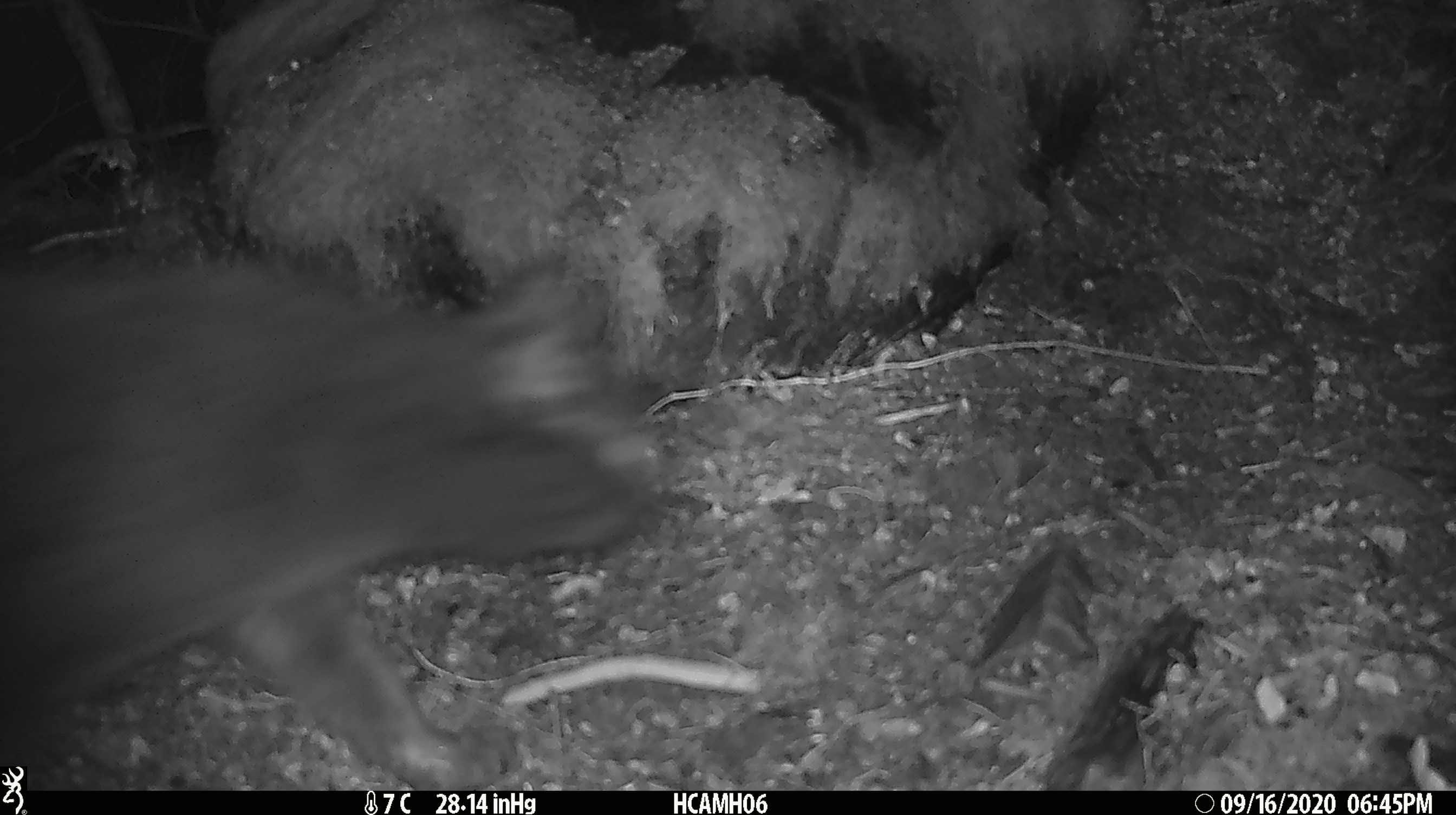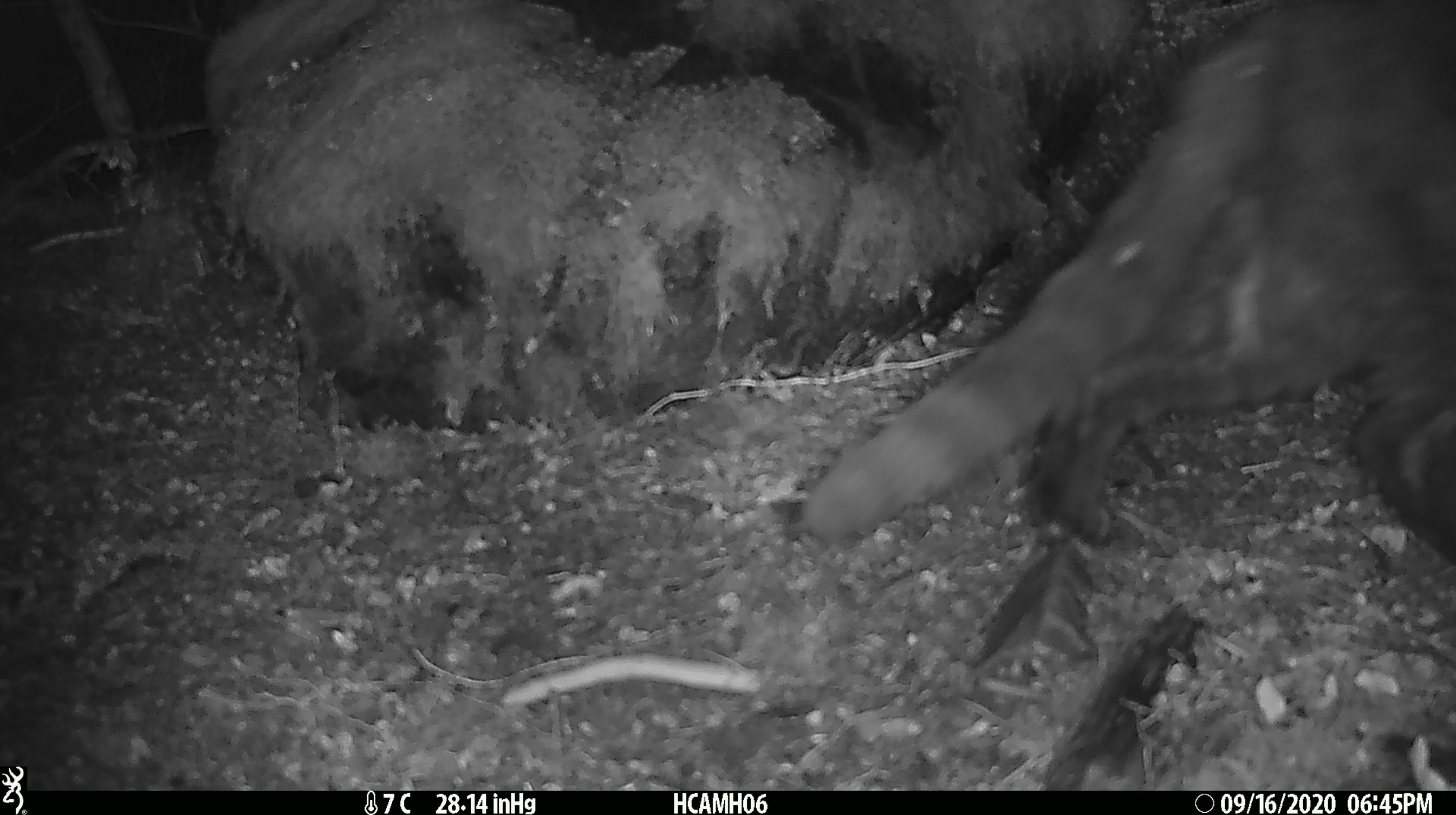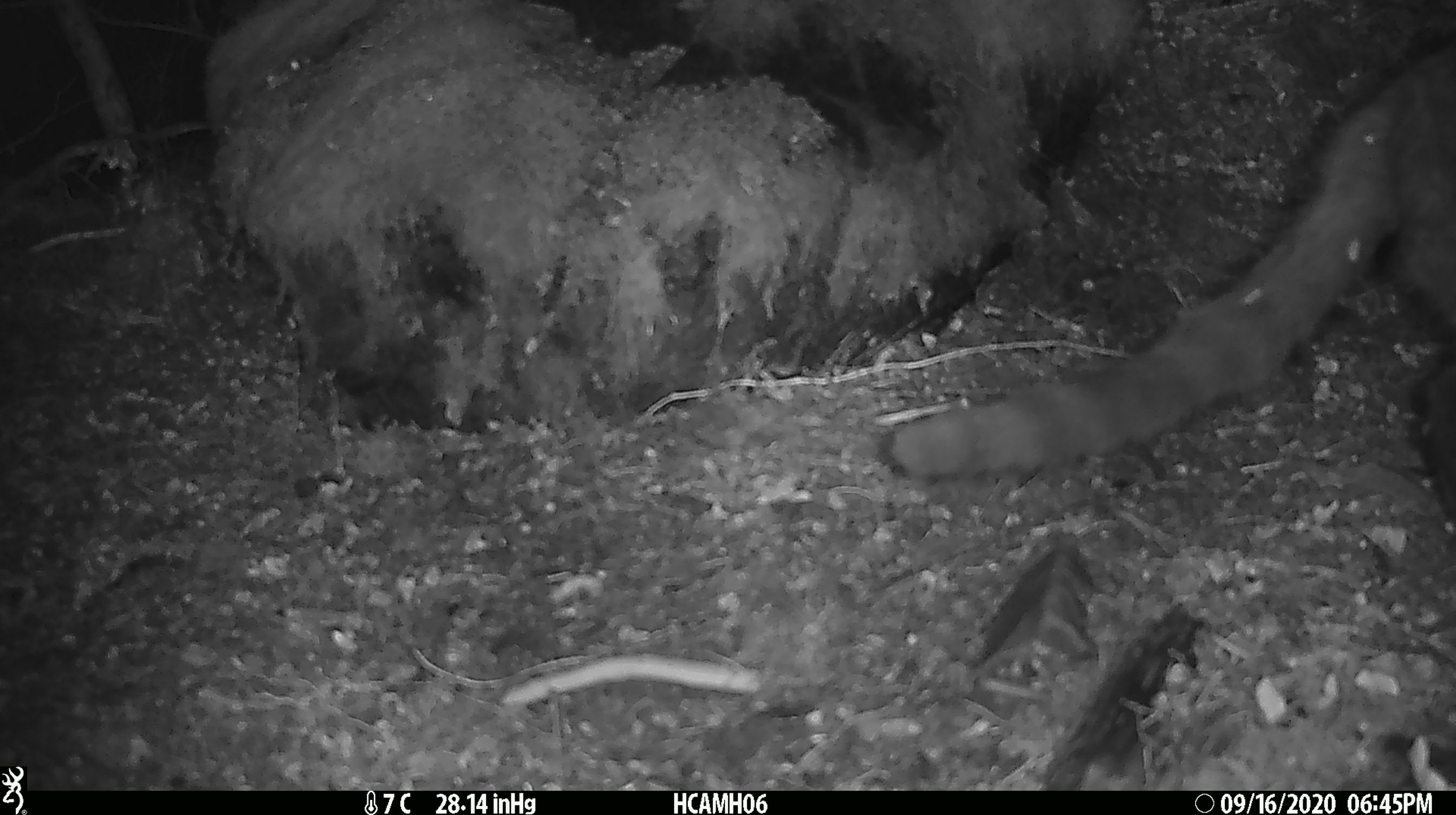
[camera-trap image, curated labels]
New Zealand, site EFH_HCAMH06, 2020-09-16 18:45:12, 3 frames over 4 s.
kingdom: Animalia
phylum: Chordata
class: Mammalia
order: Carnivora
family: Felidae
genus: Felis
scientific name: Felis catus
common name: domestic cat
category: cat